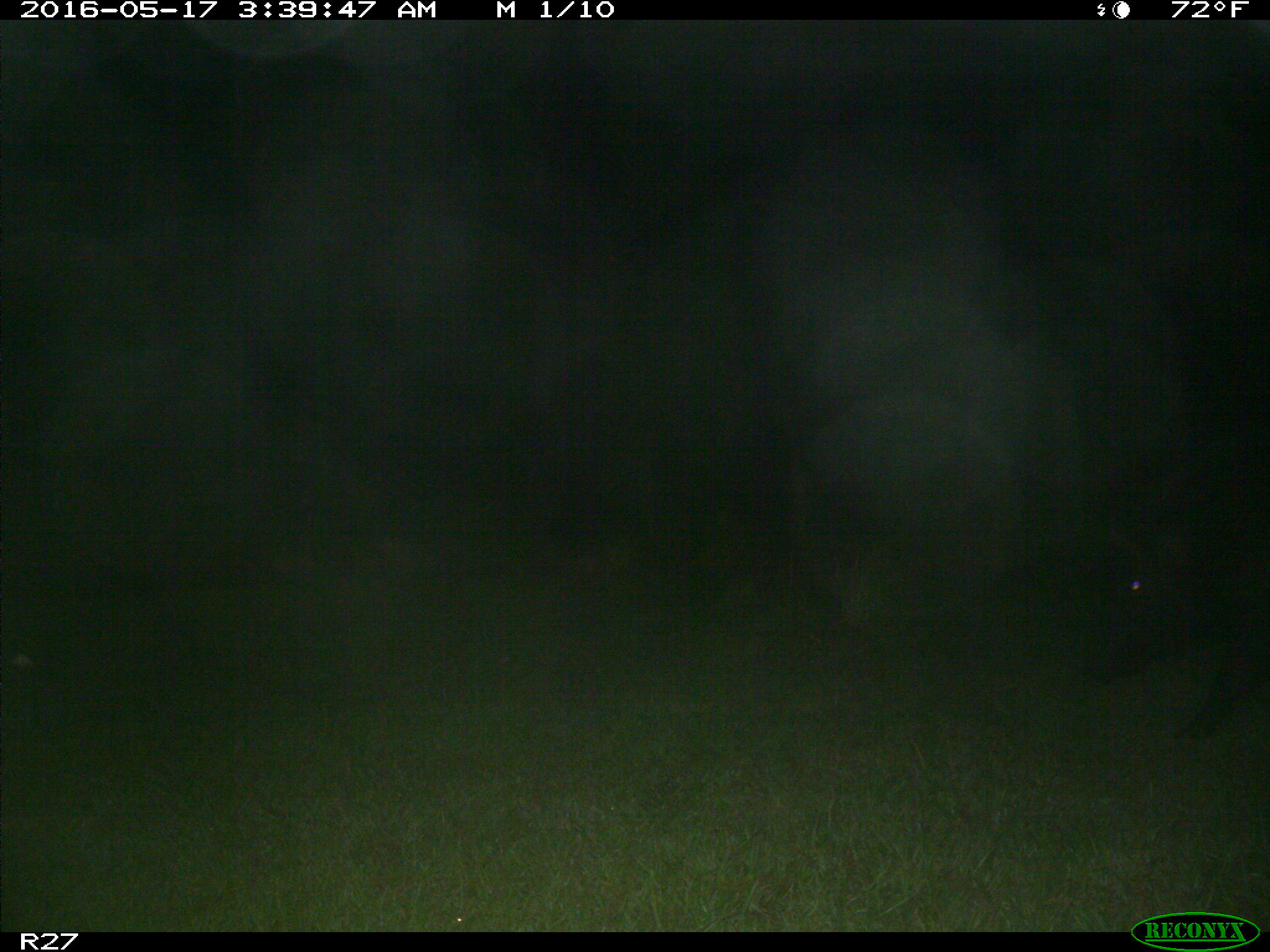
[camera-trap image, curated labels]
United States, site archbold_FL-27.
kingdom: Animalia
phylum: Chordata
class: Mammalia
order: Artiodactyla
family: Suidae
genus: Sus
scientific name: Sus scrofa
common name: wild boar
Sus scrofa (wild boar).